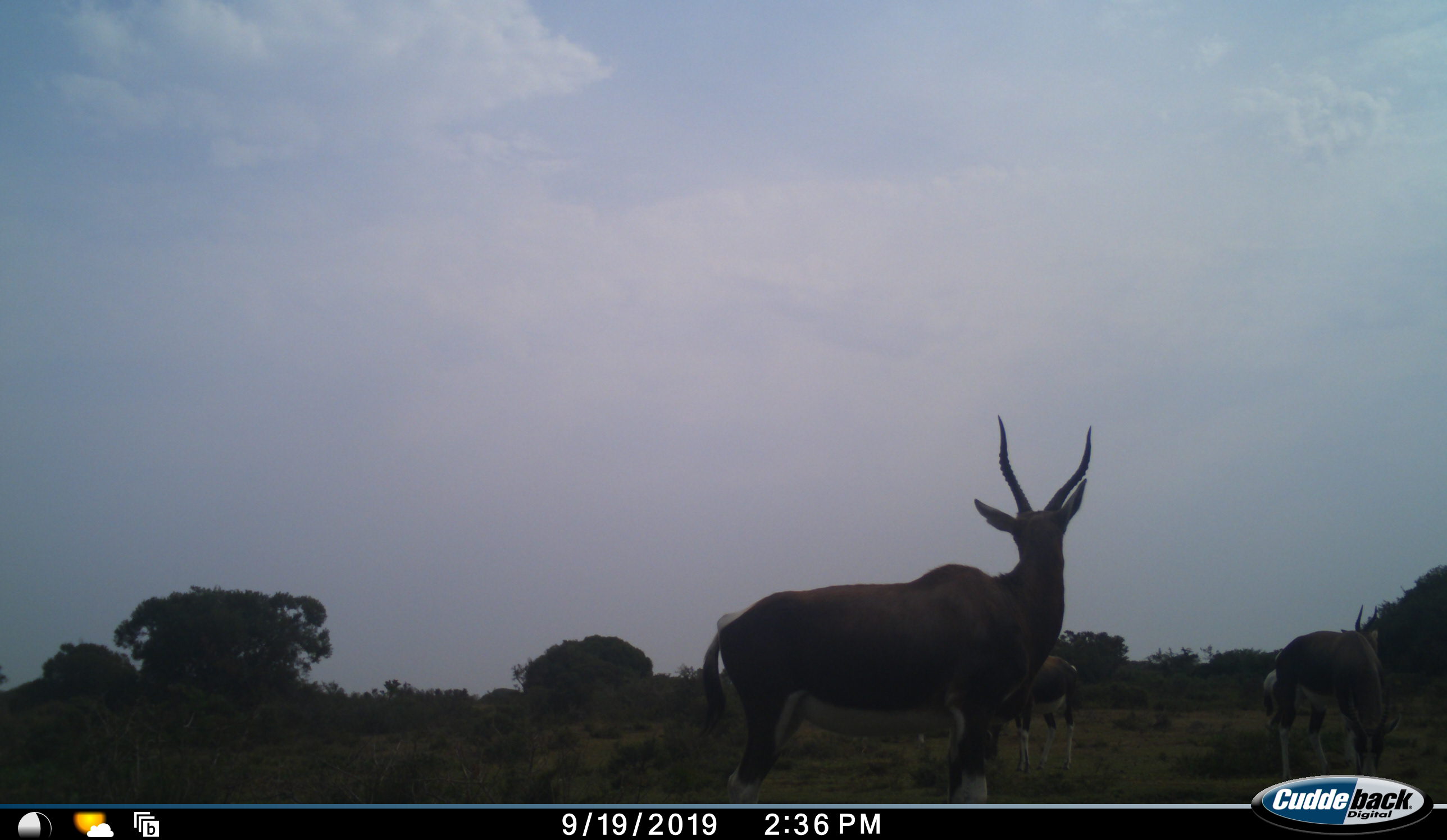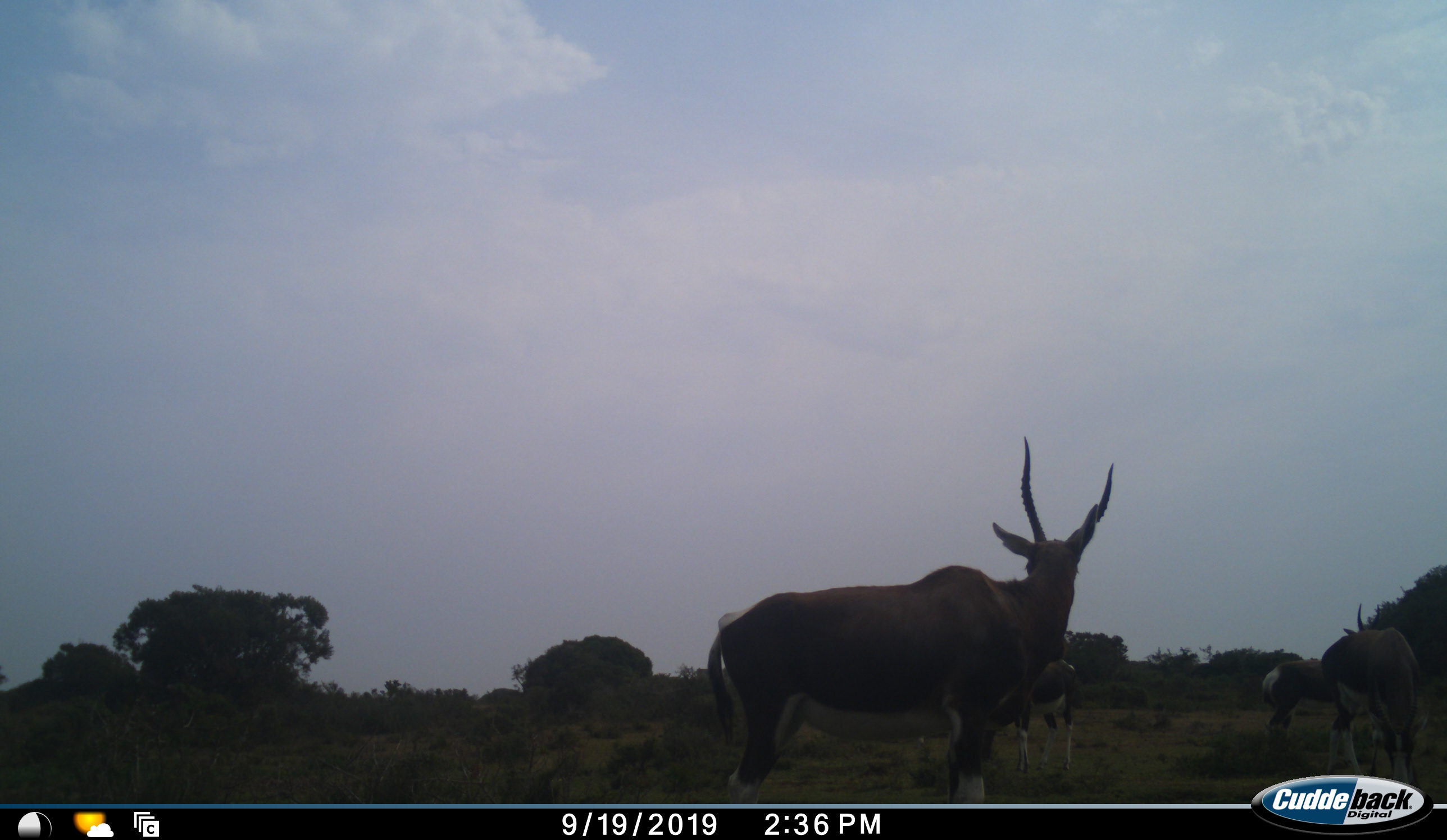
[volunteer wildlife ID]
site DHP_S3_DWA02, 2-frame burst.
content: unidentified animal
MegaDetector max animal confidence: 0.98